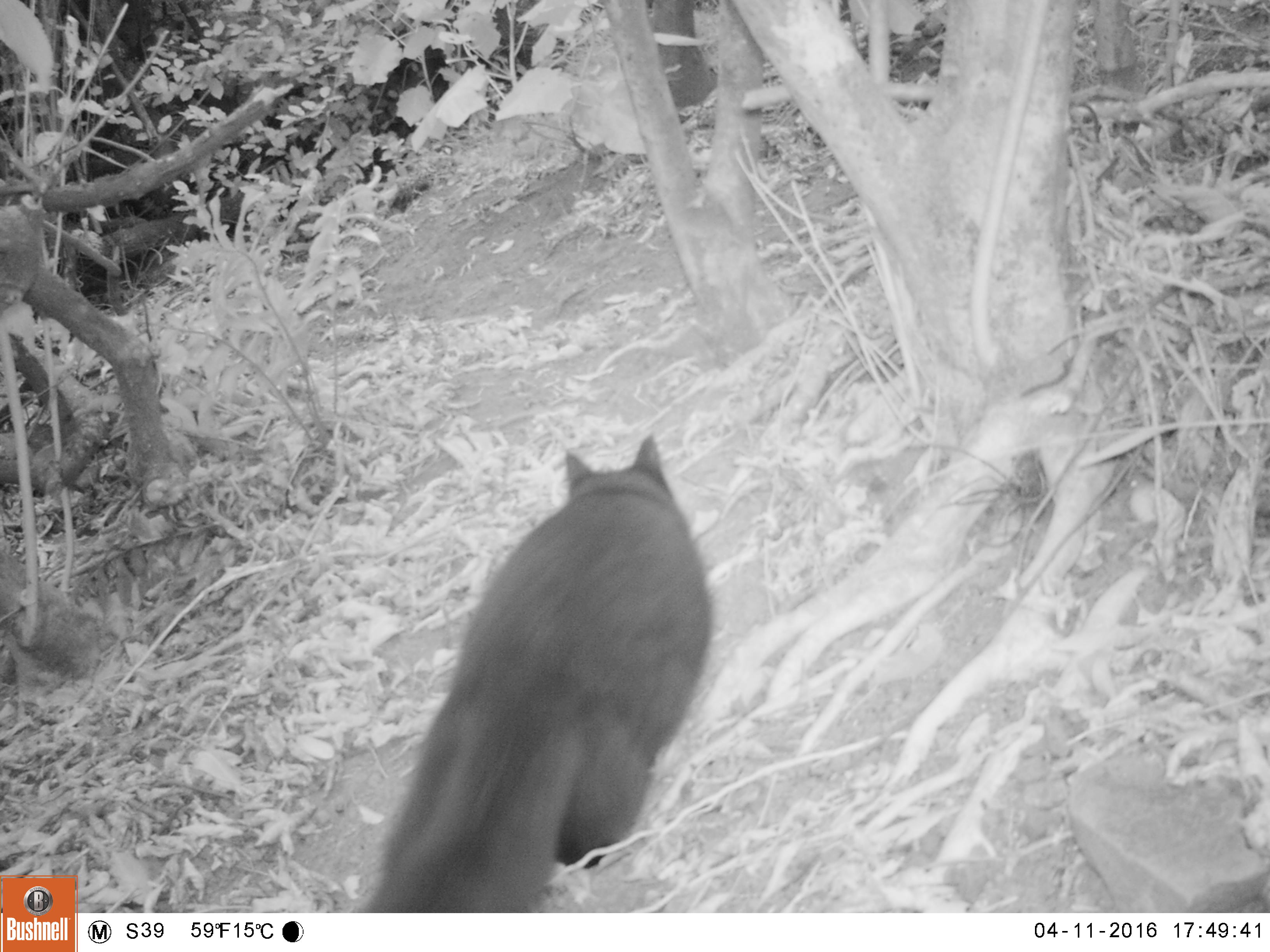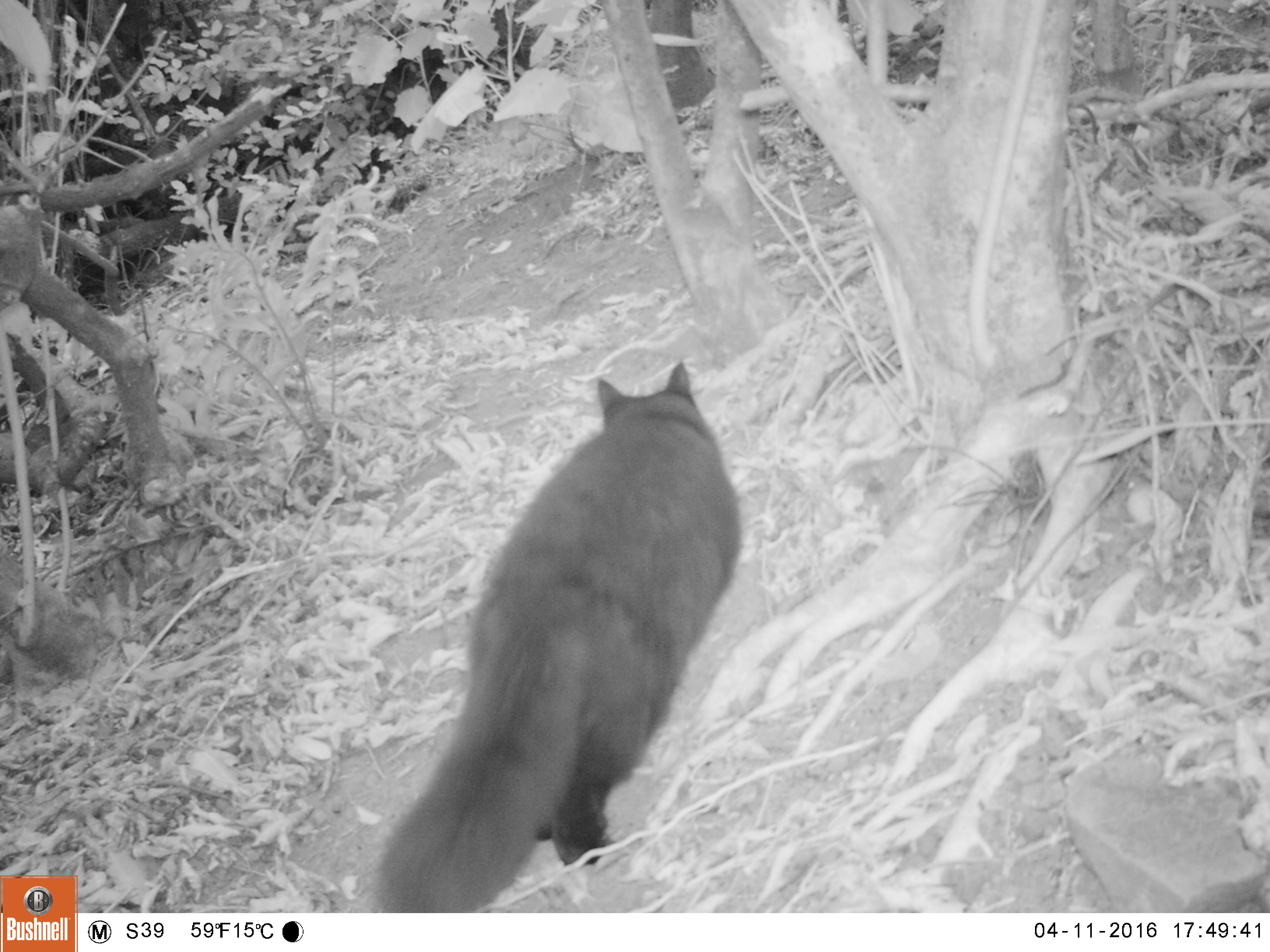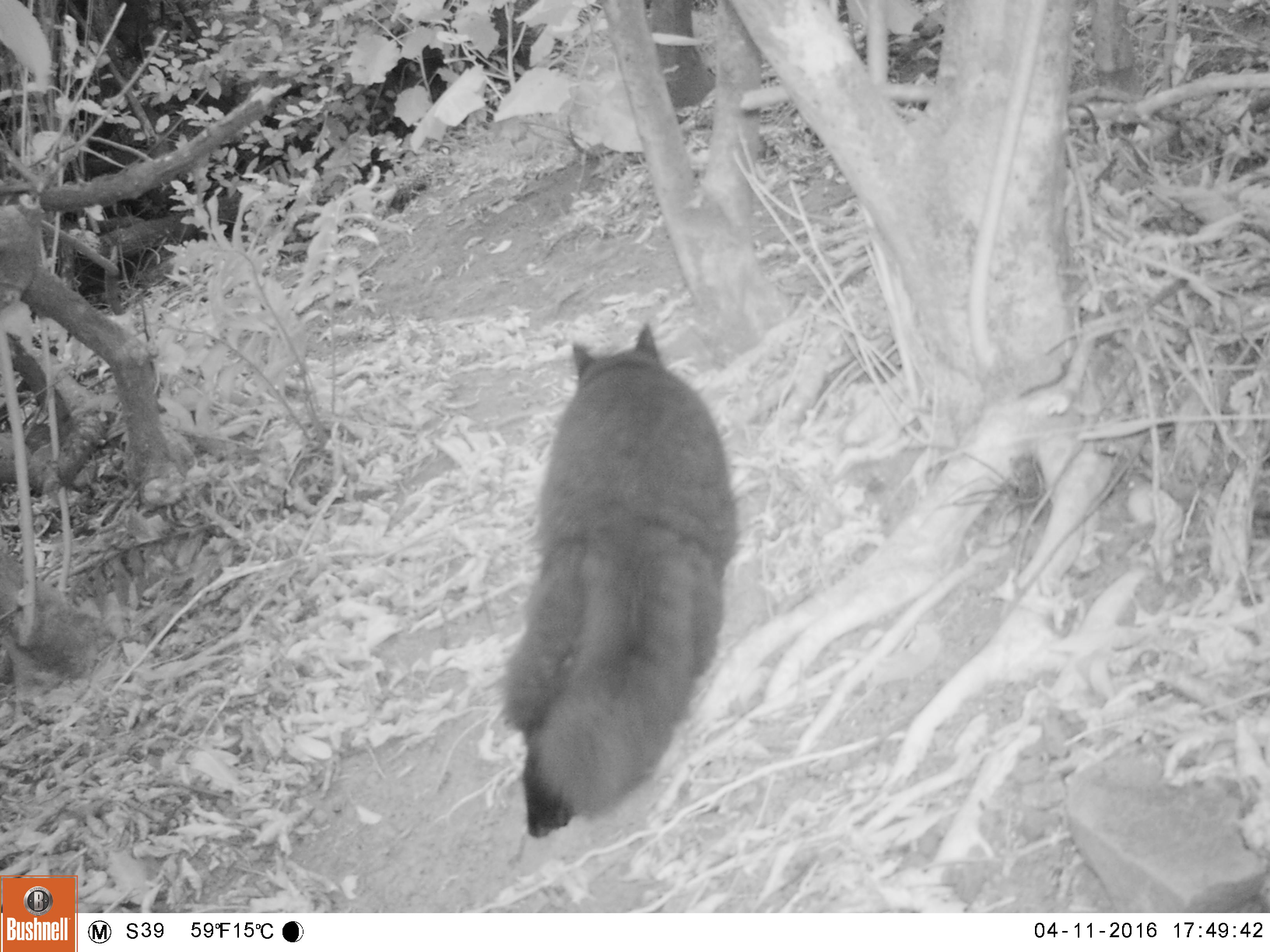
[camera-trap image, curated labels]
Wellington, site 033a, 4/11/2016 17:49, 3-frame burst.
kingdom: Animalia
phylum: Chordata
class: Mammalia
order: Carnivora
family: Felidae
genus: Felis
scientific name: Felis catus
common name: cat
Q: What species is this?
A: Cat (Felis catus).